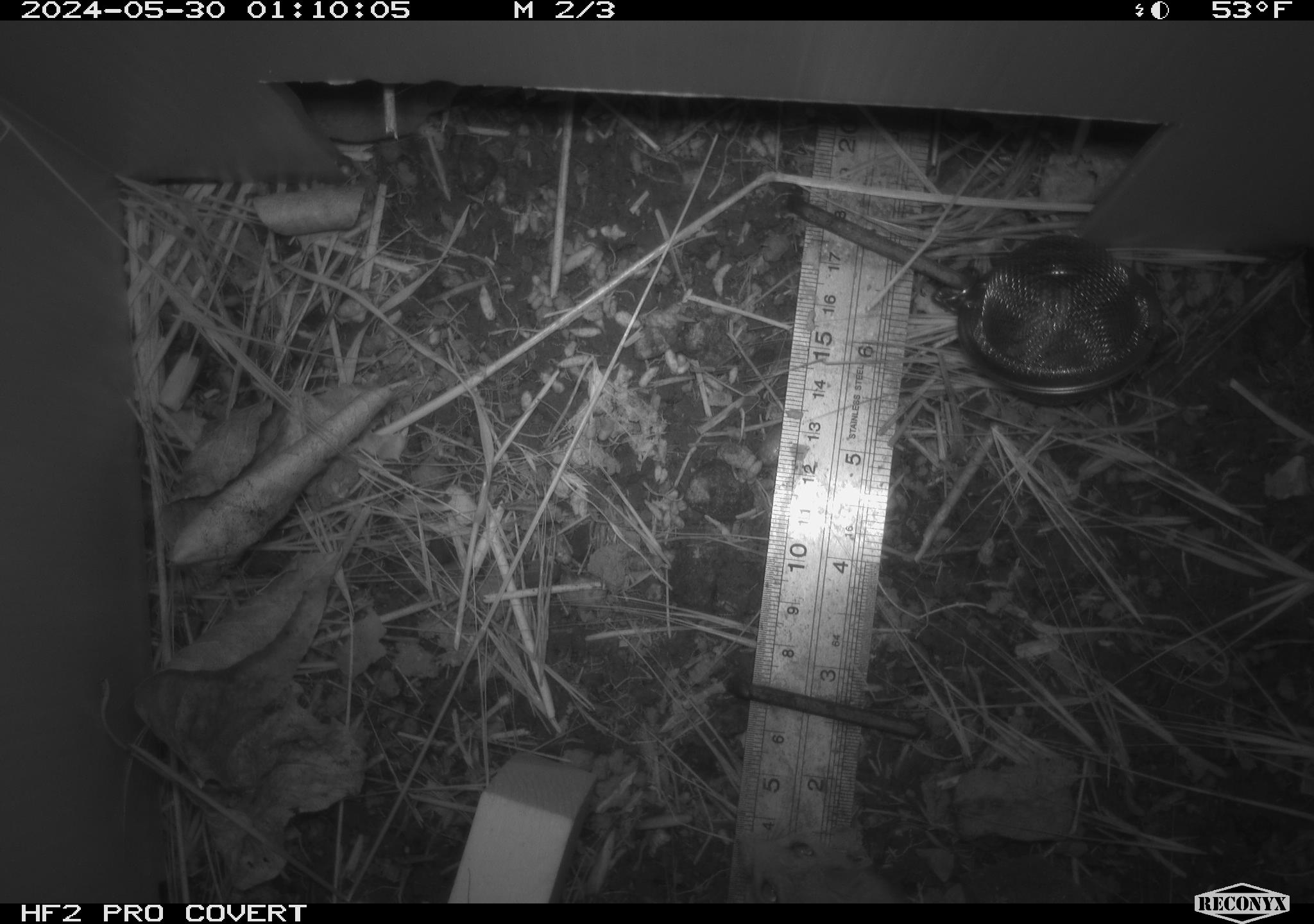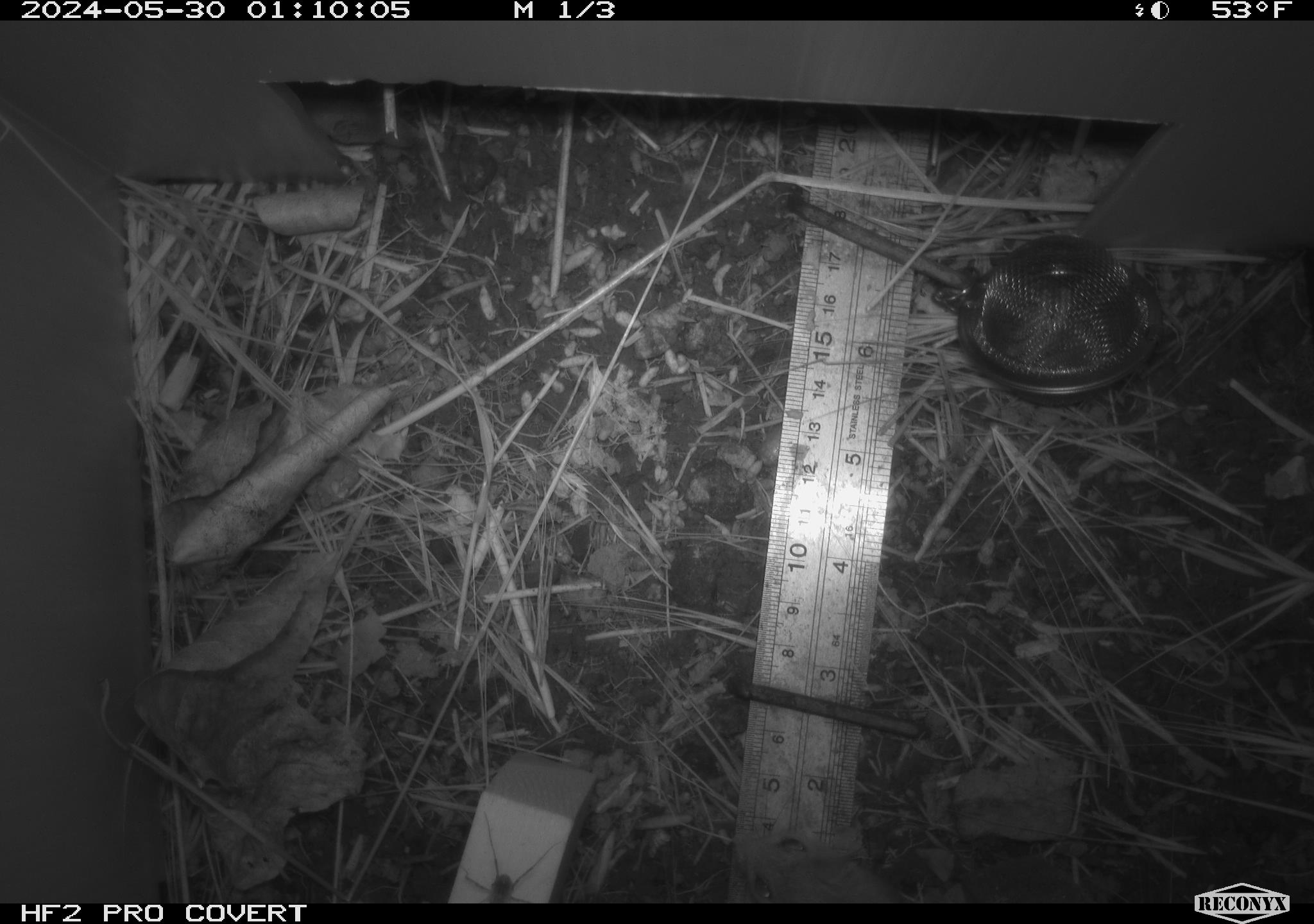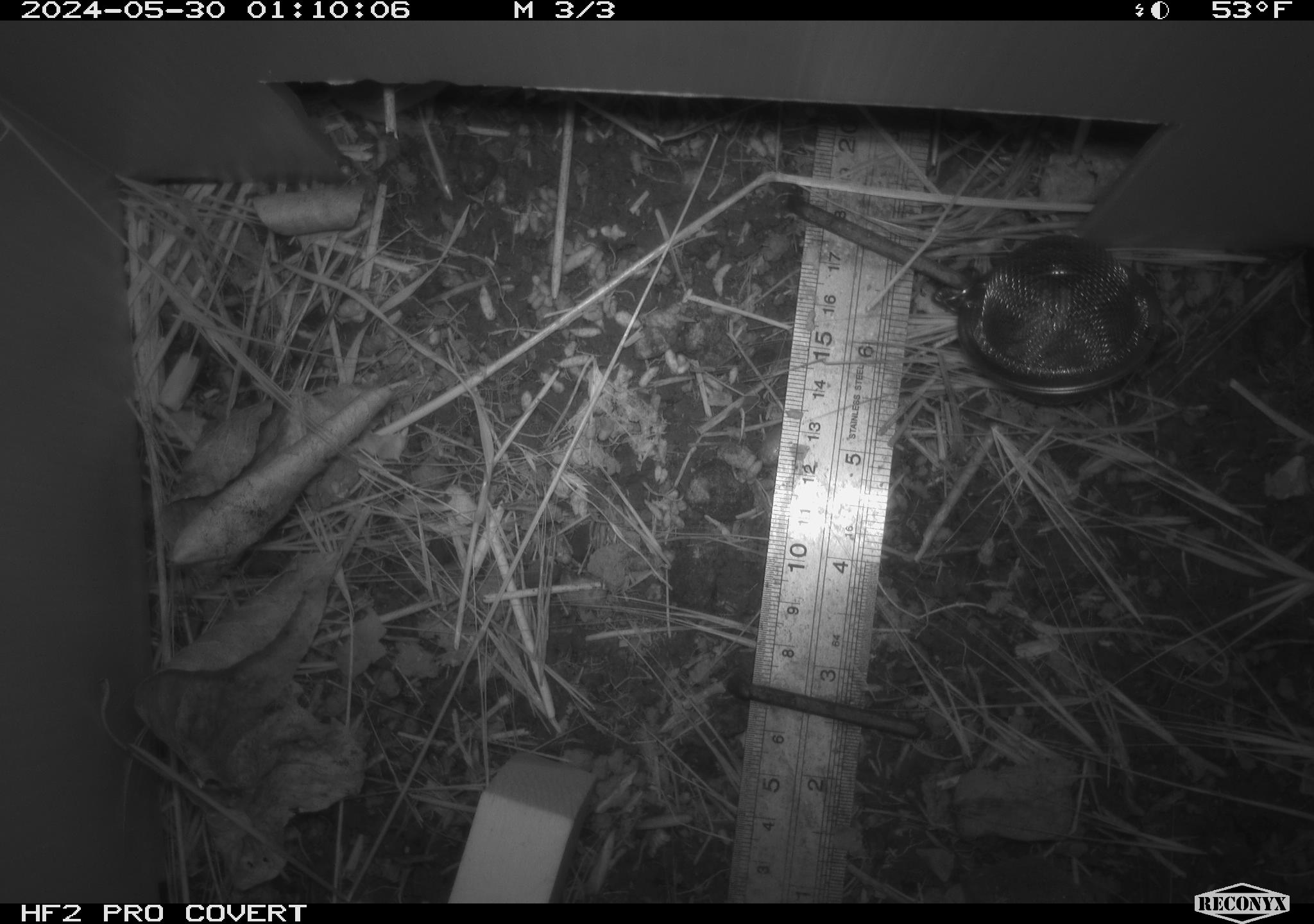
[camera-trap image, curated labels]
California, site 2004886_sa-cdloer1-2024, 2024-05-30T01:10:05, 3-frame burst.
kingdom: Animalia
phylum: Chordata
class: Mammalia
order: Rodentia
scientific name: Rodentia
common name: mouse species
Mouse species (Rodentia).